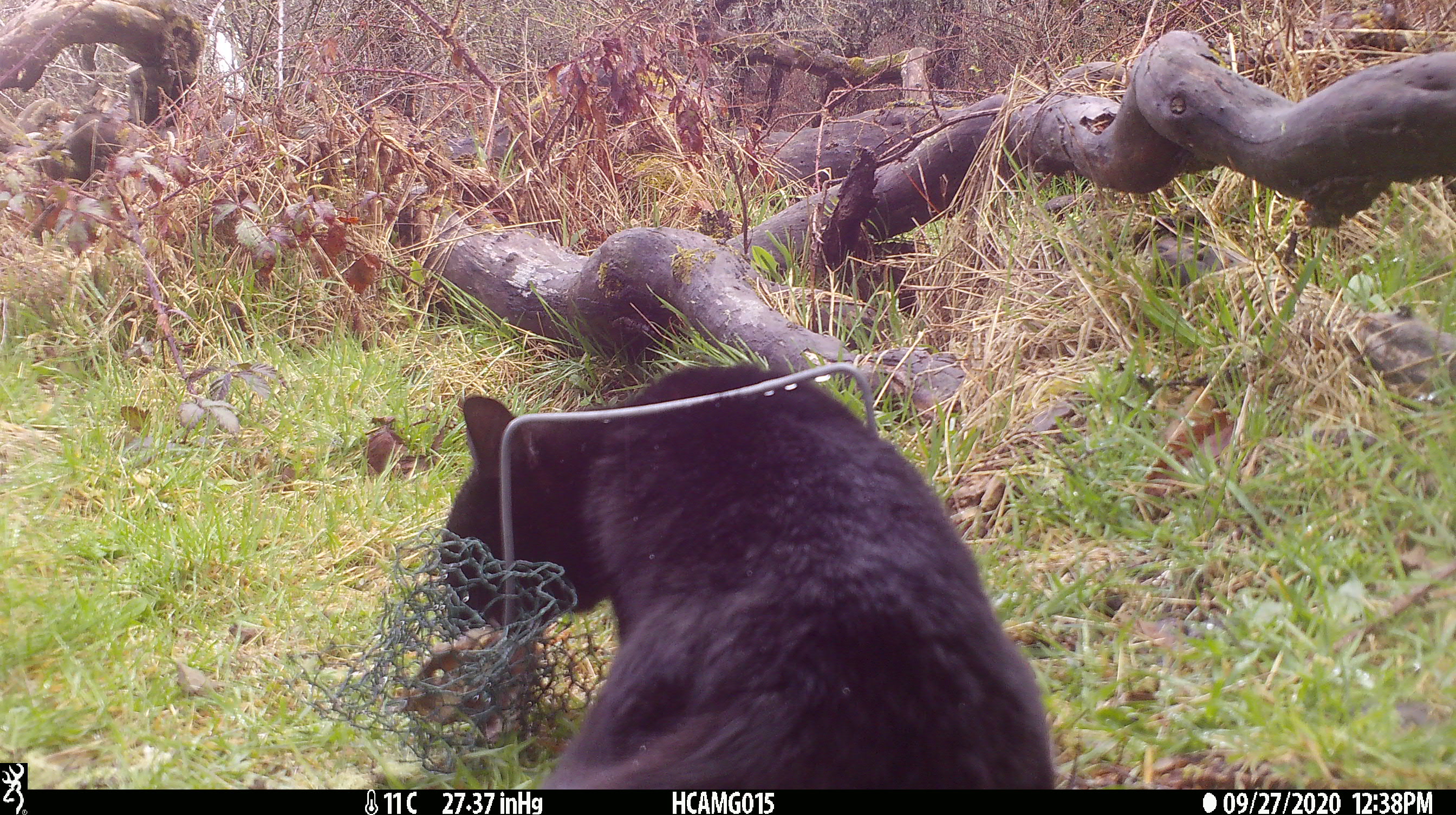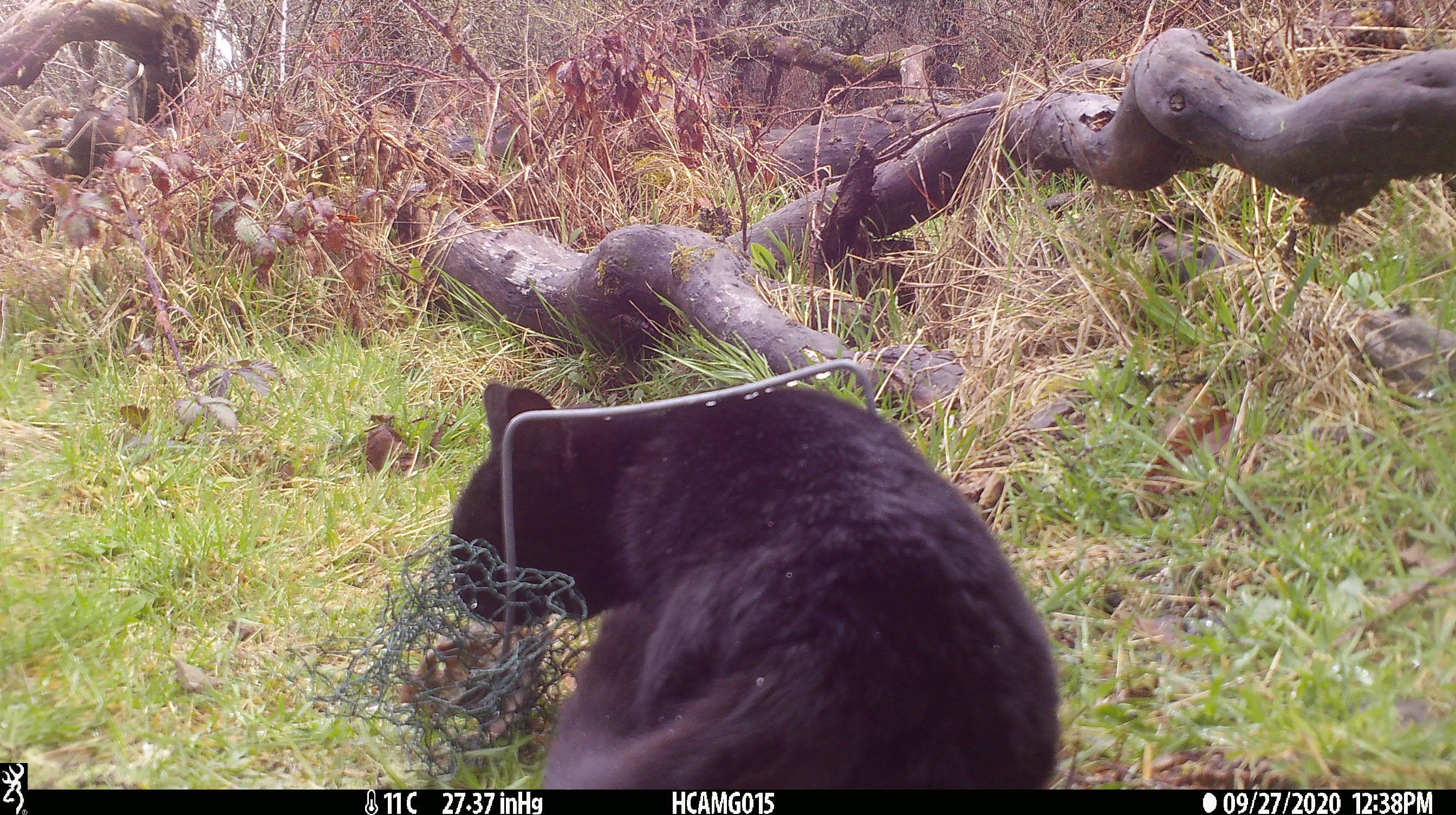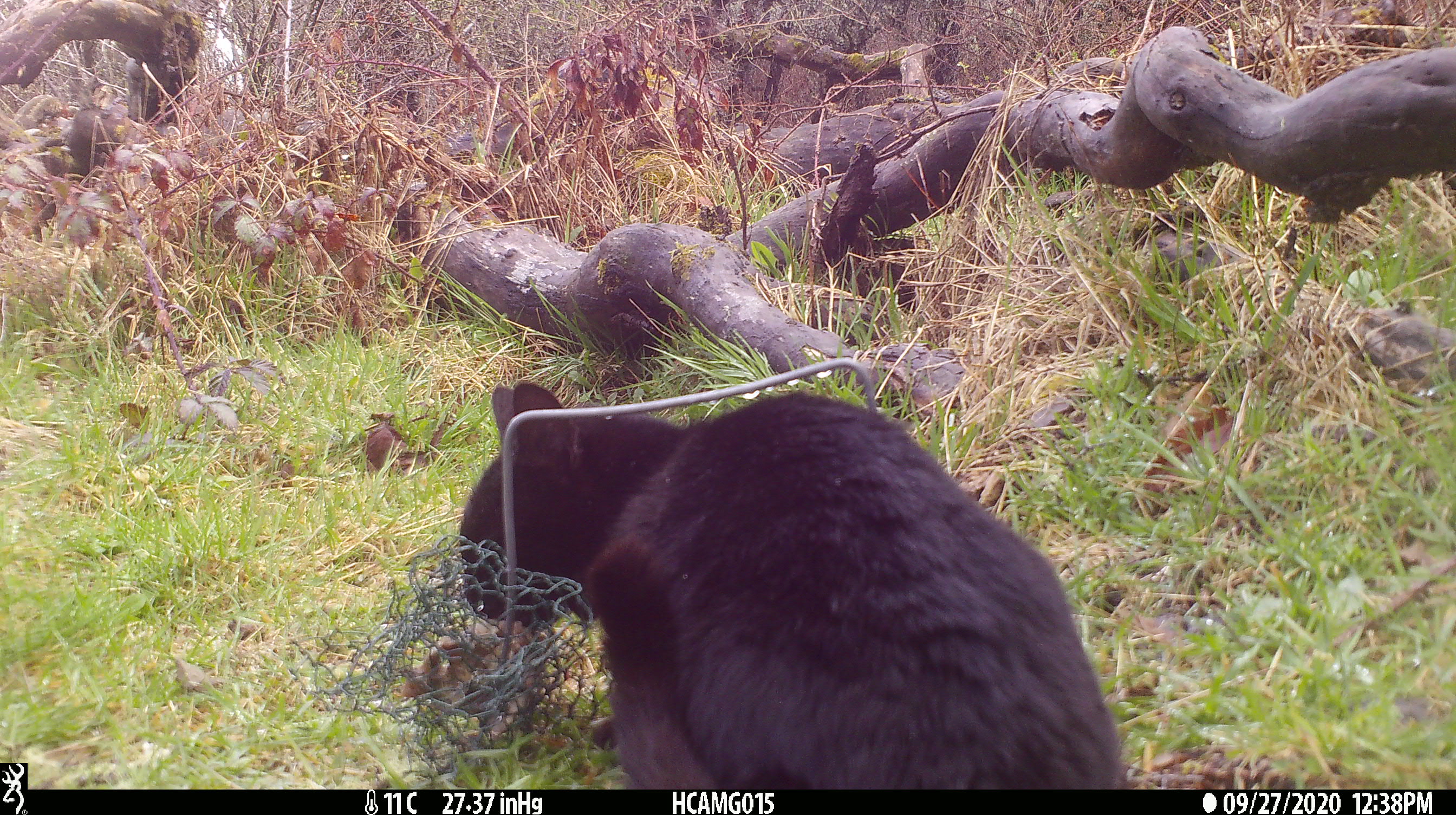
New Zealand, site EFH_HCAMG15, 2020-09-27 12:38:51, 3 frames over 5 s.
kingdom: Animalia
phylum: Chordata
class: Mammalia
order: Carnivora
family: Felidae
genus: Felis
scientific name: Felis catus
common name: domestic cat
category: cat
Cat (domestic cat) (Felis catus).